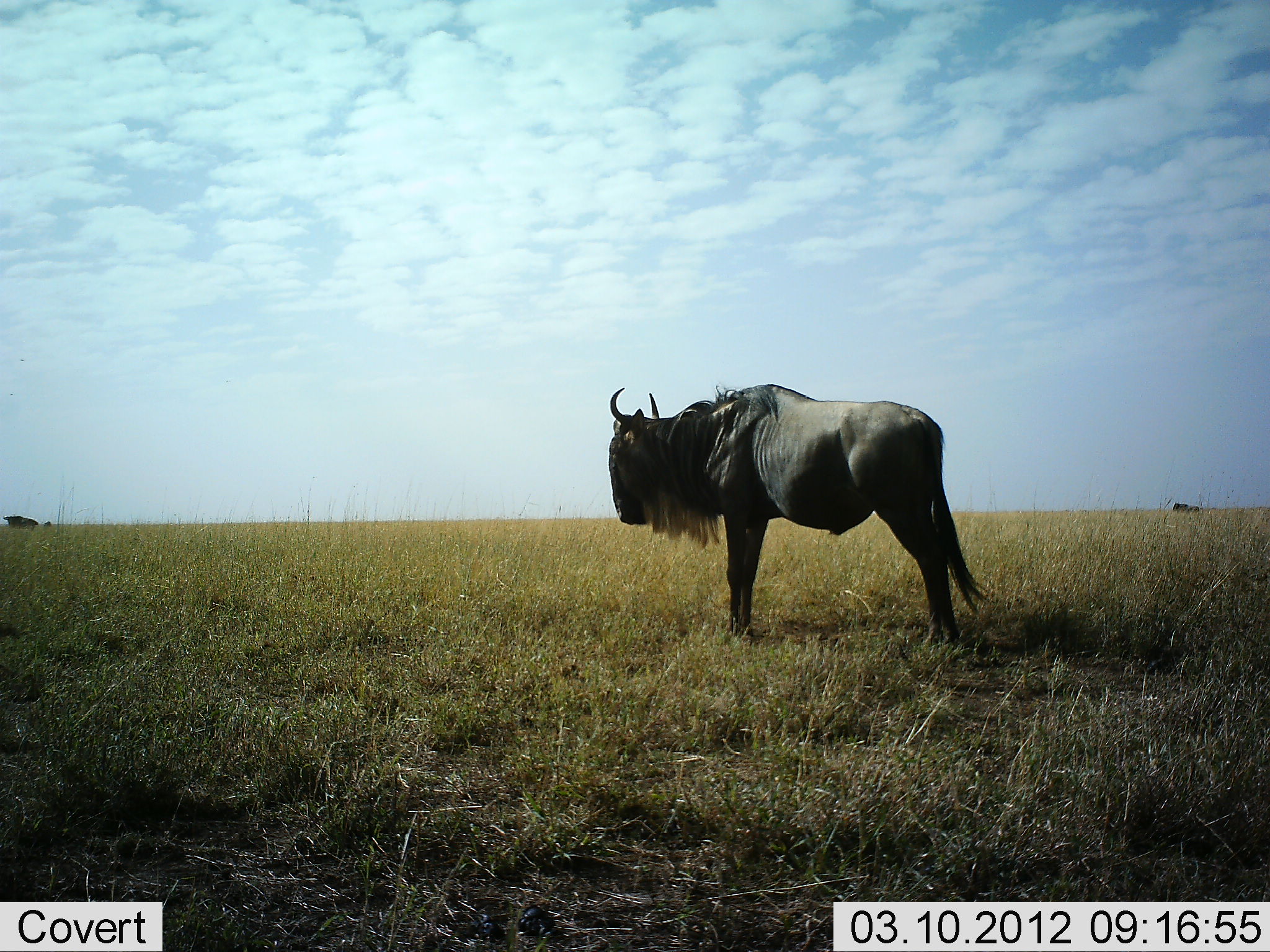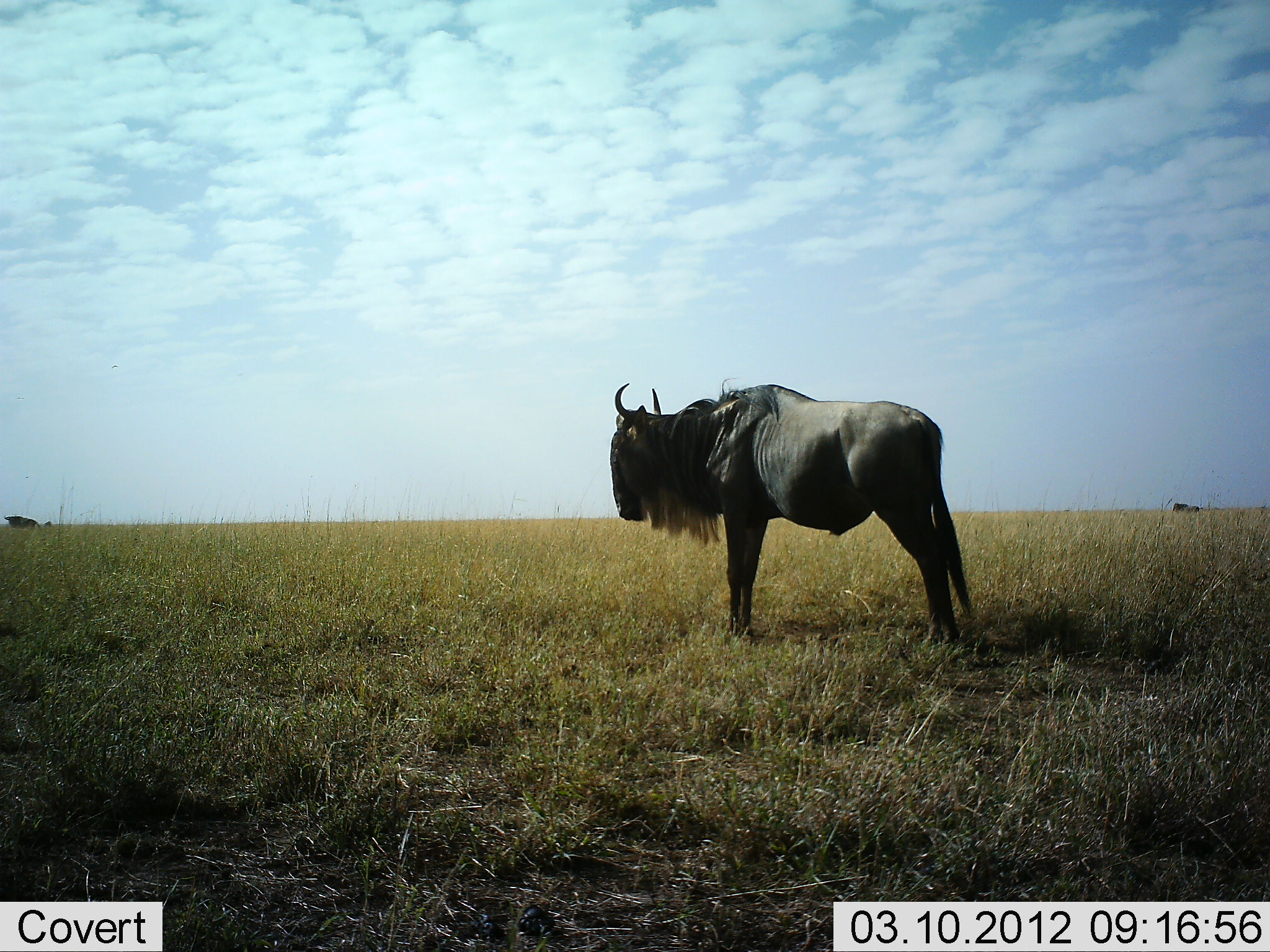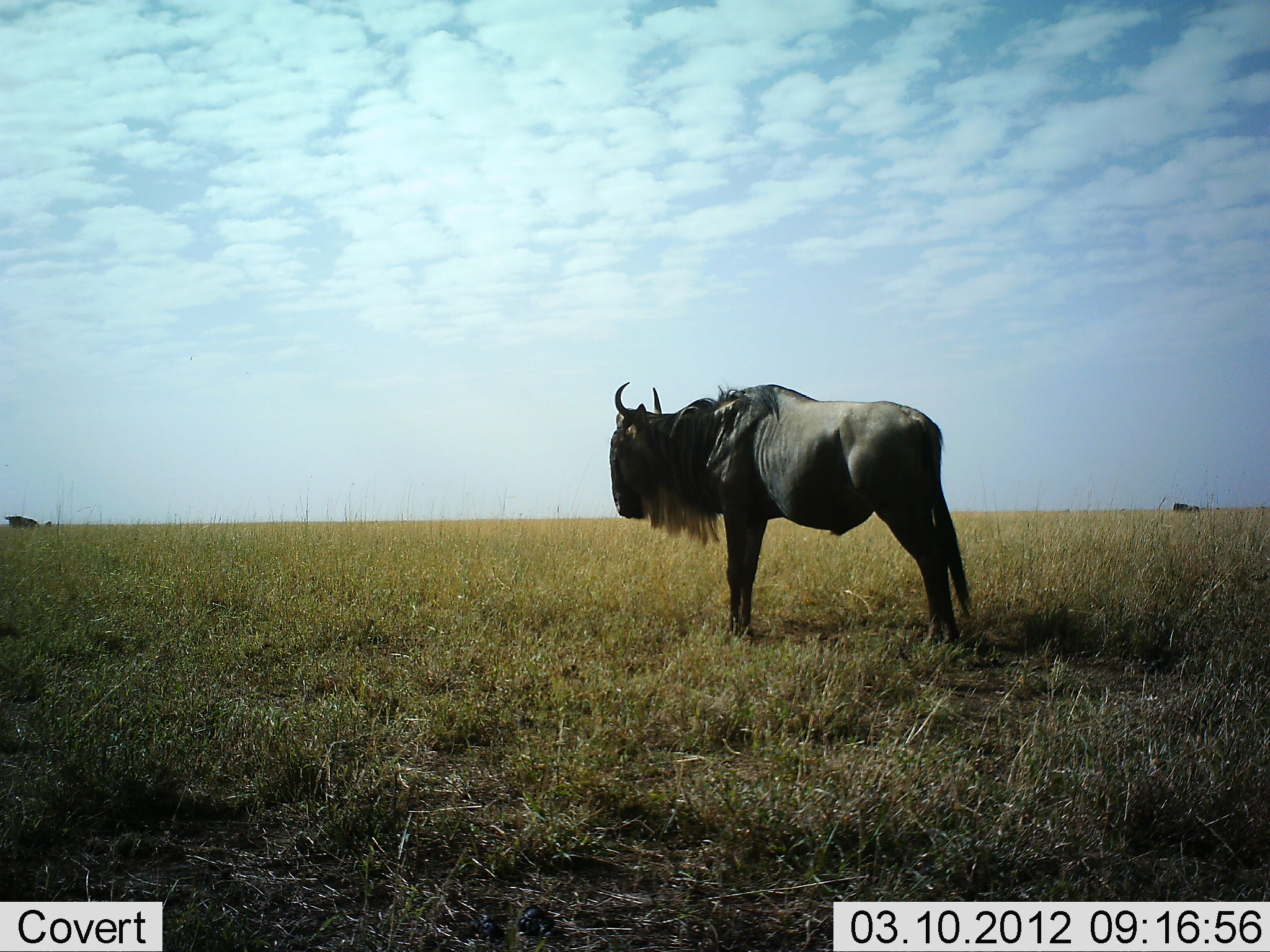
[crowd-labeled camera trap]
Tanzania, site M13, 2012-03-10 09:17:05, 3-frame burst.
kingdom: Animalia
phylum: Chordata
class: Mammalia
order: Artiodactyla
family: Bovidae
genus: Connochaetes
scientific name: Connochaetes taurinus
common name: blue wildebeest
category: wildebeest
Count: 1.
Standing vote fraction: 95%.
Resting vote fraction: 0%.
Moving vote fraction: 0%.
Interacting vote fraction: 0%.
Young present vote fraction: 0%.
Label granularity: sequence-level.